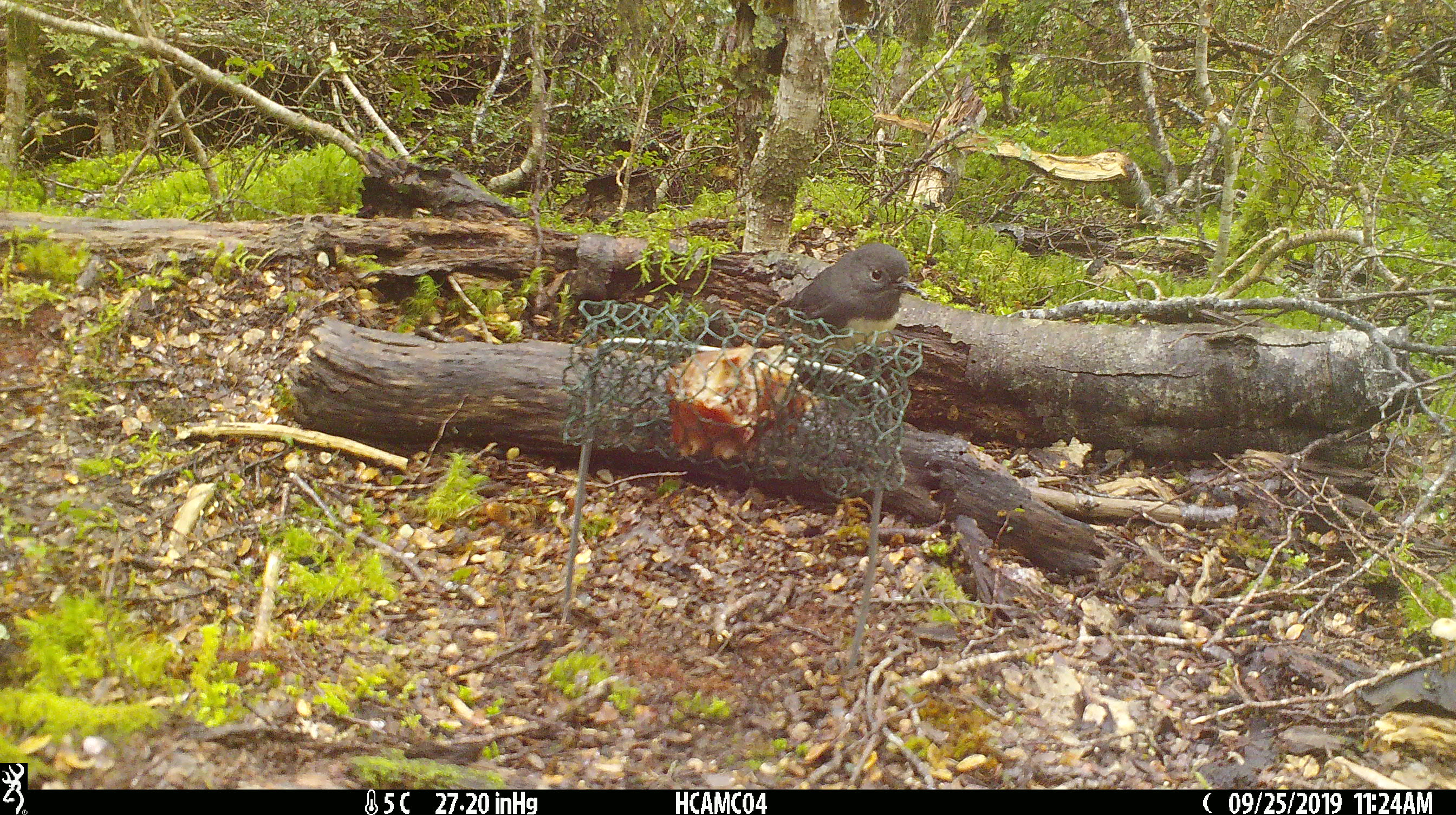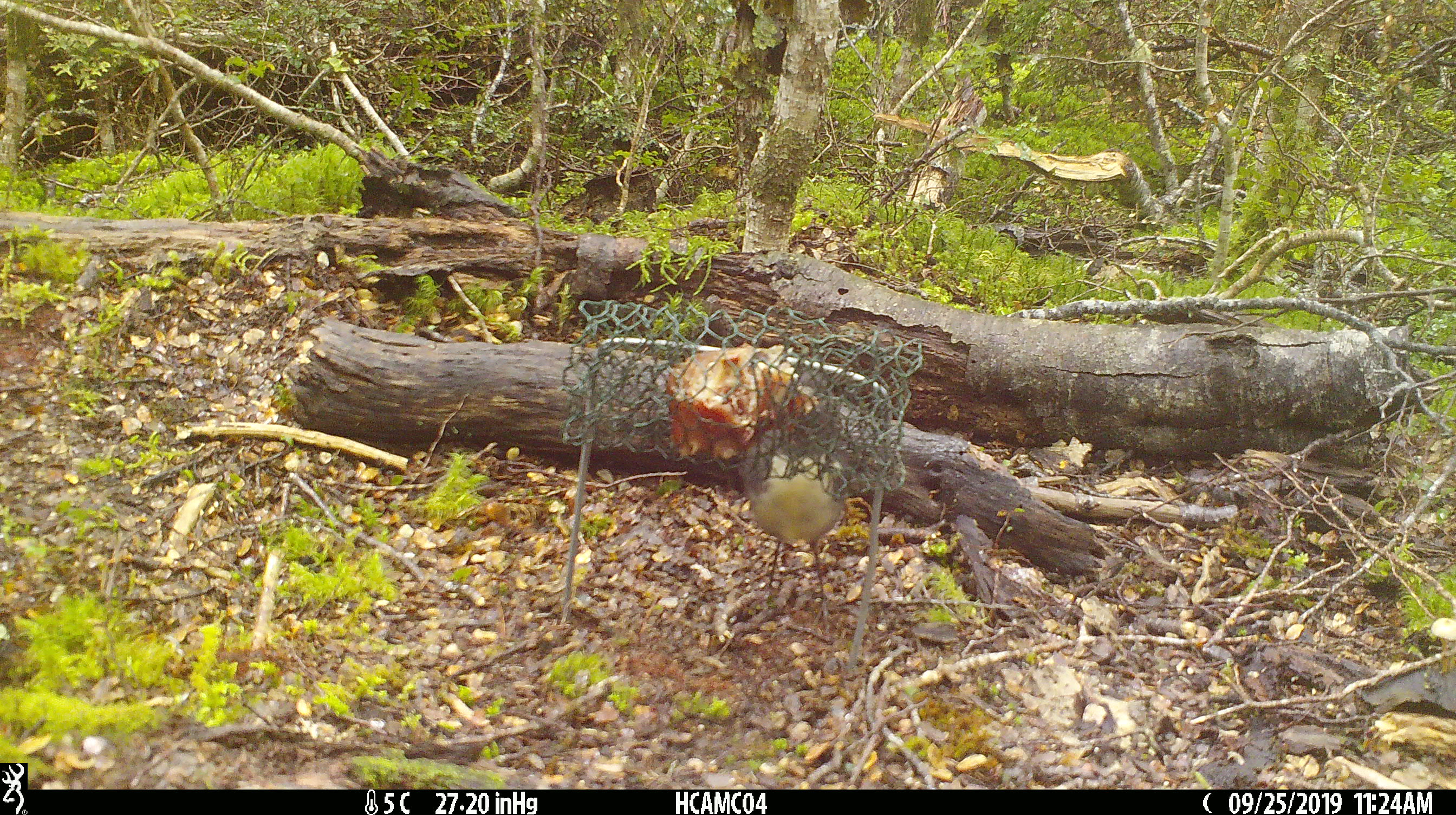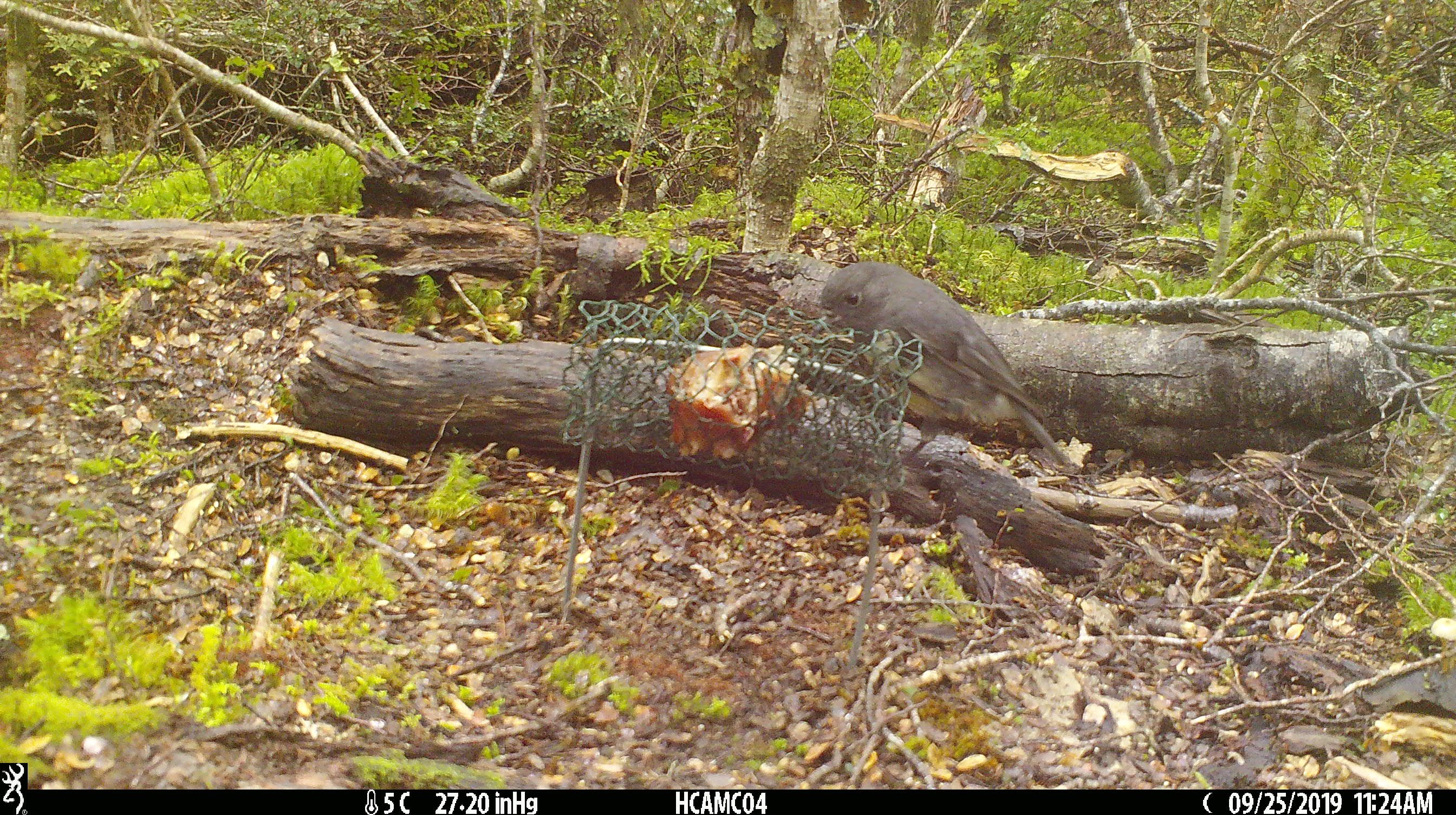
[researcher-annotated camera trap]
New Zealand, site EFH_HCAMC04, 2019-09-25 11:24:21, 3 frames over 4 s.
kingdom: Animalia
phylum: Chordata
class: Aves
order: Passeriformes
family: Petroicidae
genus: Petroica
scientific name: Petroica australis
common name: new zealand robin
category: robin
Robin (new zealand robin) (Petroica australis).